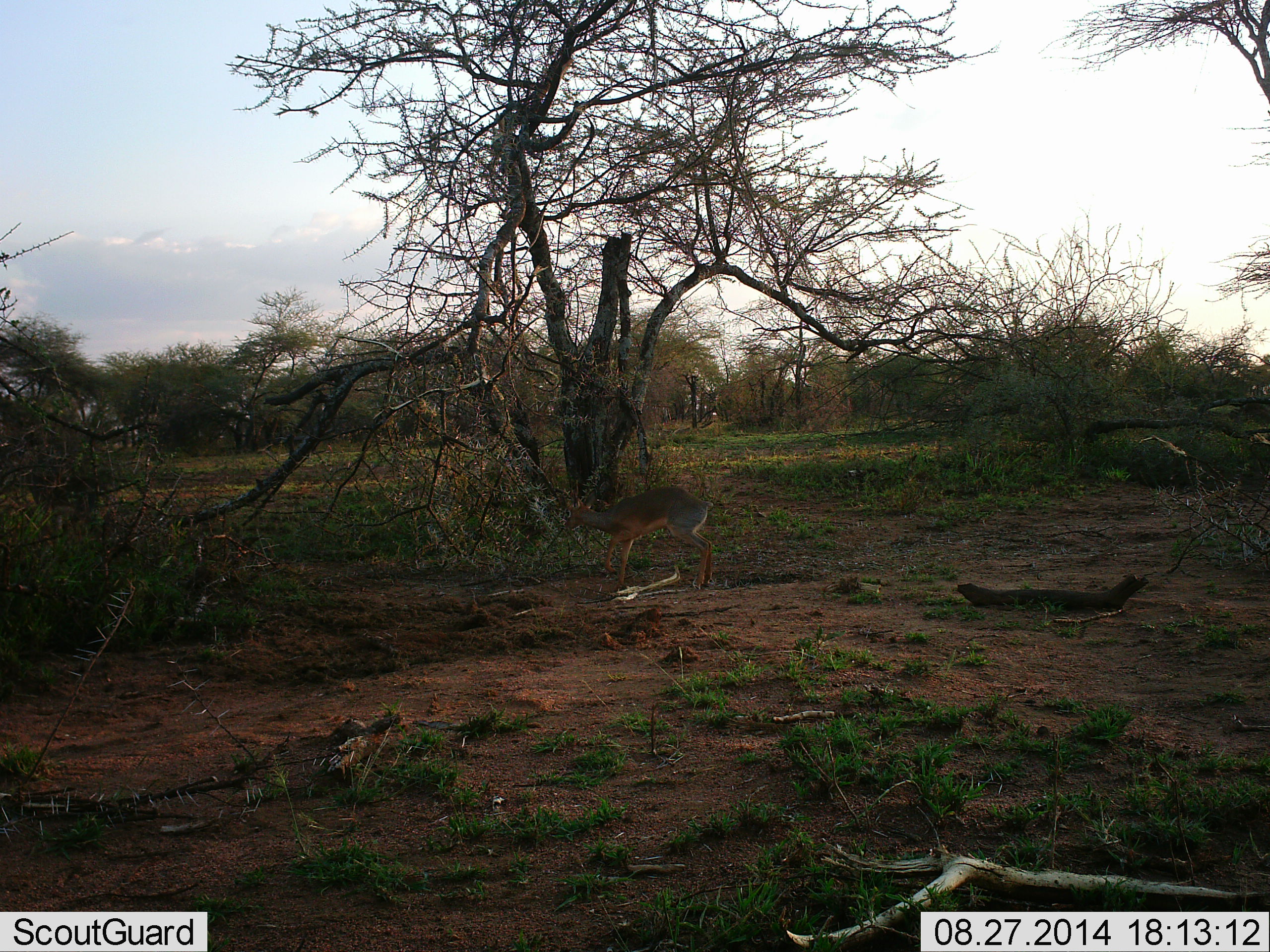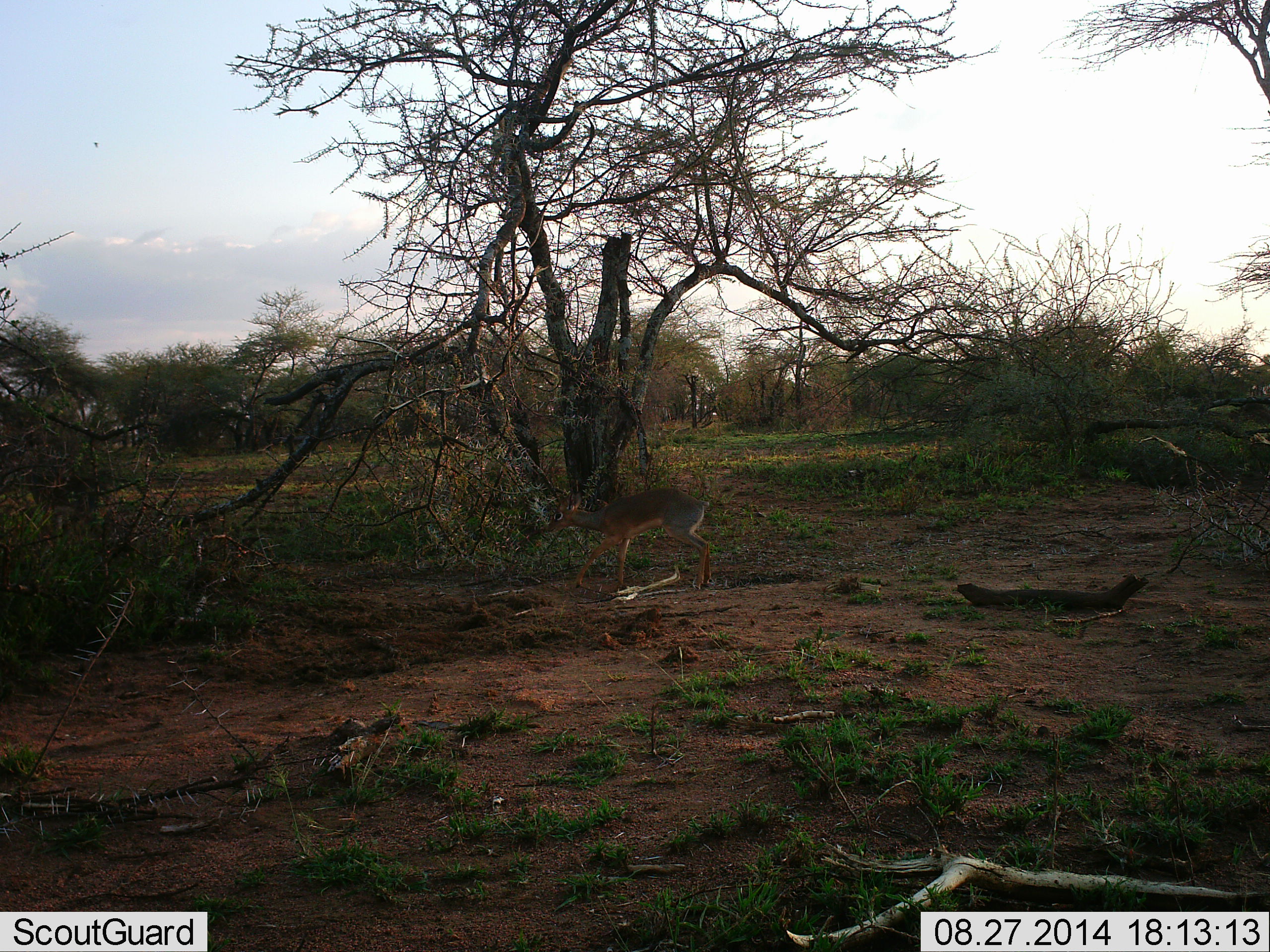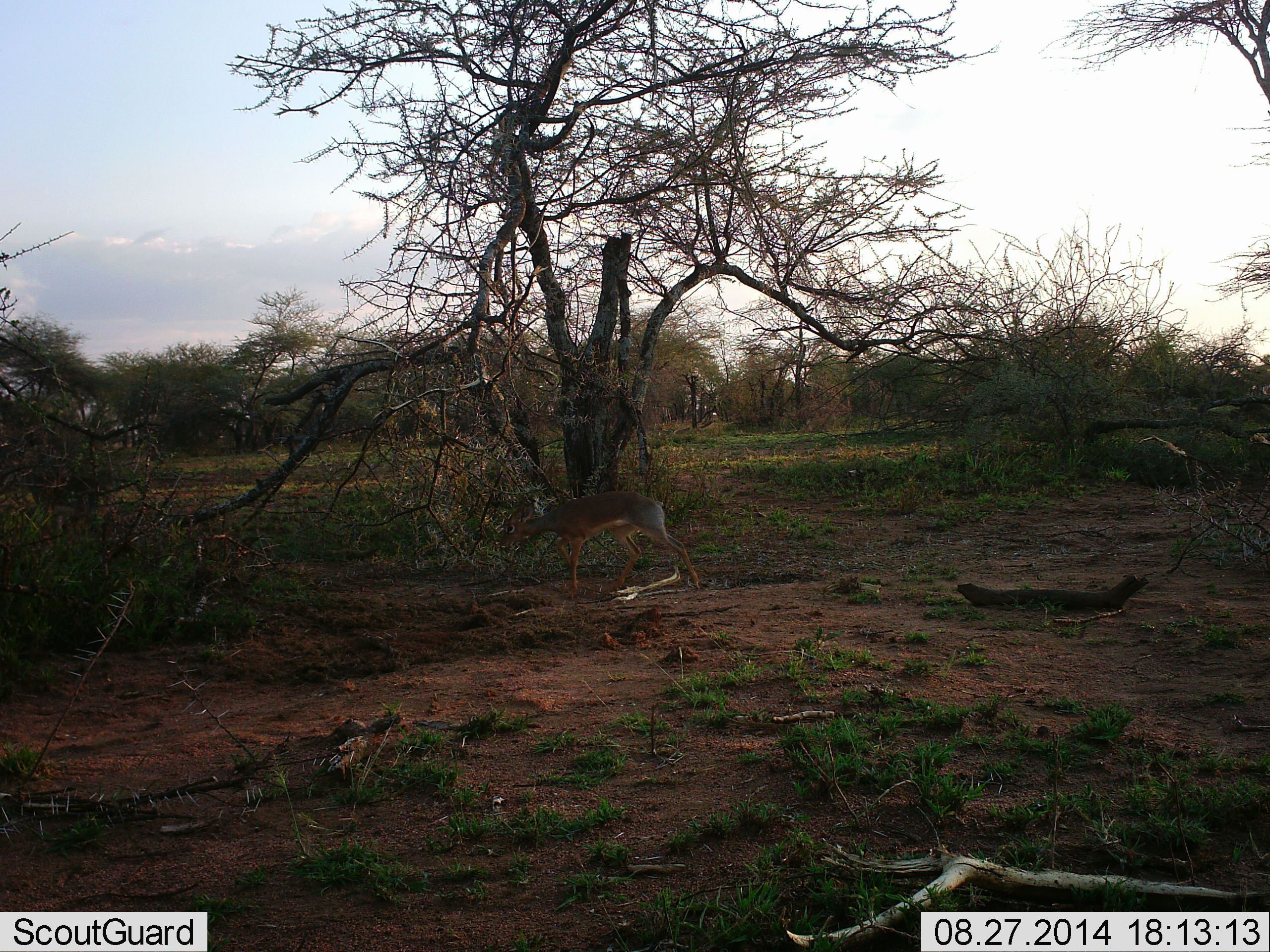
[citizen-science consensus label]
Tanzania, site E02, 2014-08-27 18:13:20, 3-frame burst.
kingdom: Animalia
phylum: Chordata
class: Mammalia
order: Artiodactyla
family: Bovidae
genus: Madoqua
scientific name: Madoqua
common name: dikdik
Dikdik (Madoqua), count 1. Behavior (volunteer vote fractions): standing 18%, resting 0%, moving 64%, interacting 0%. Young present (vote fraction): 0%. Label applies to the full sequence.